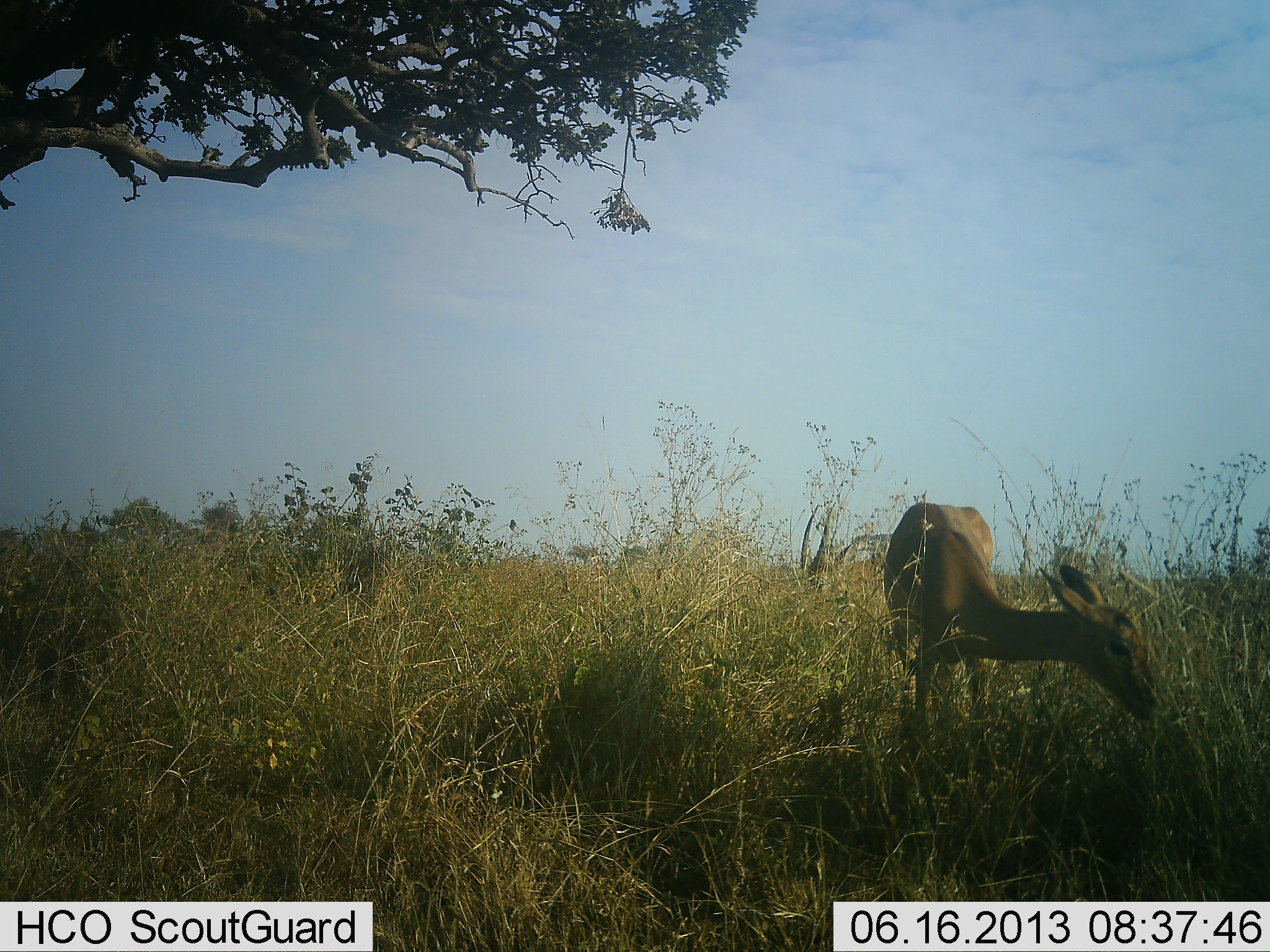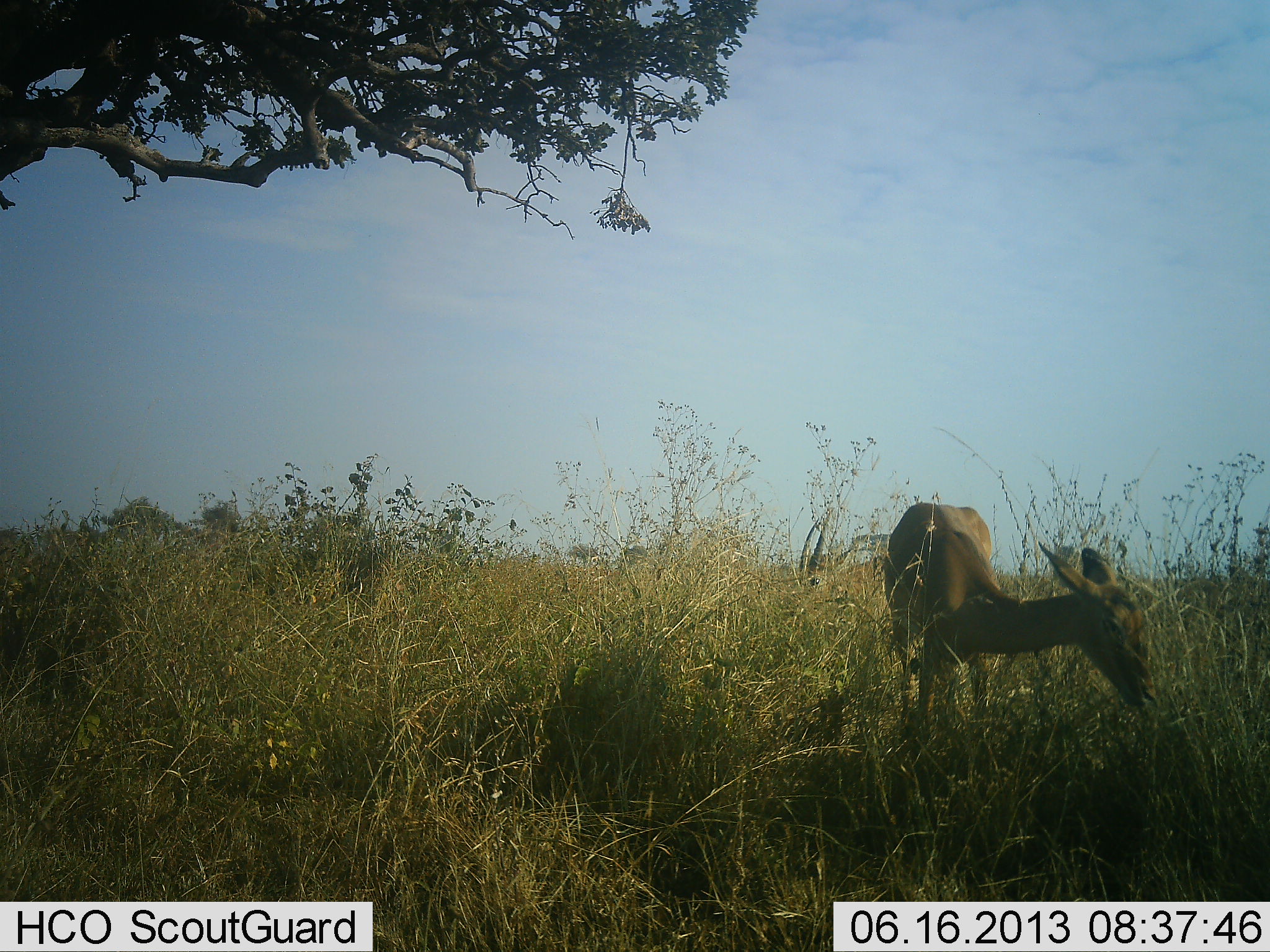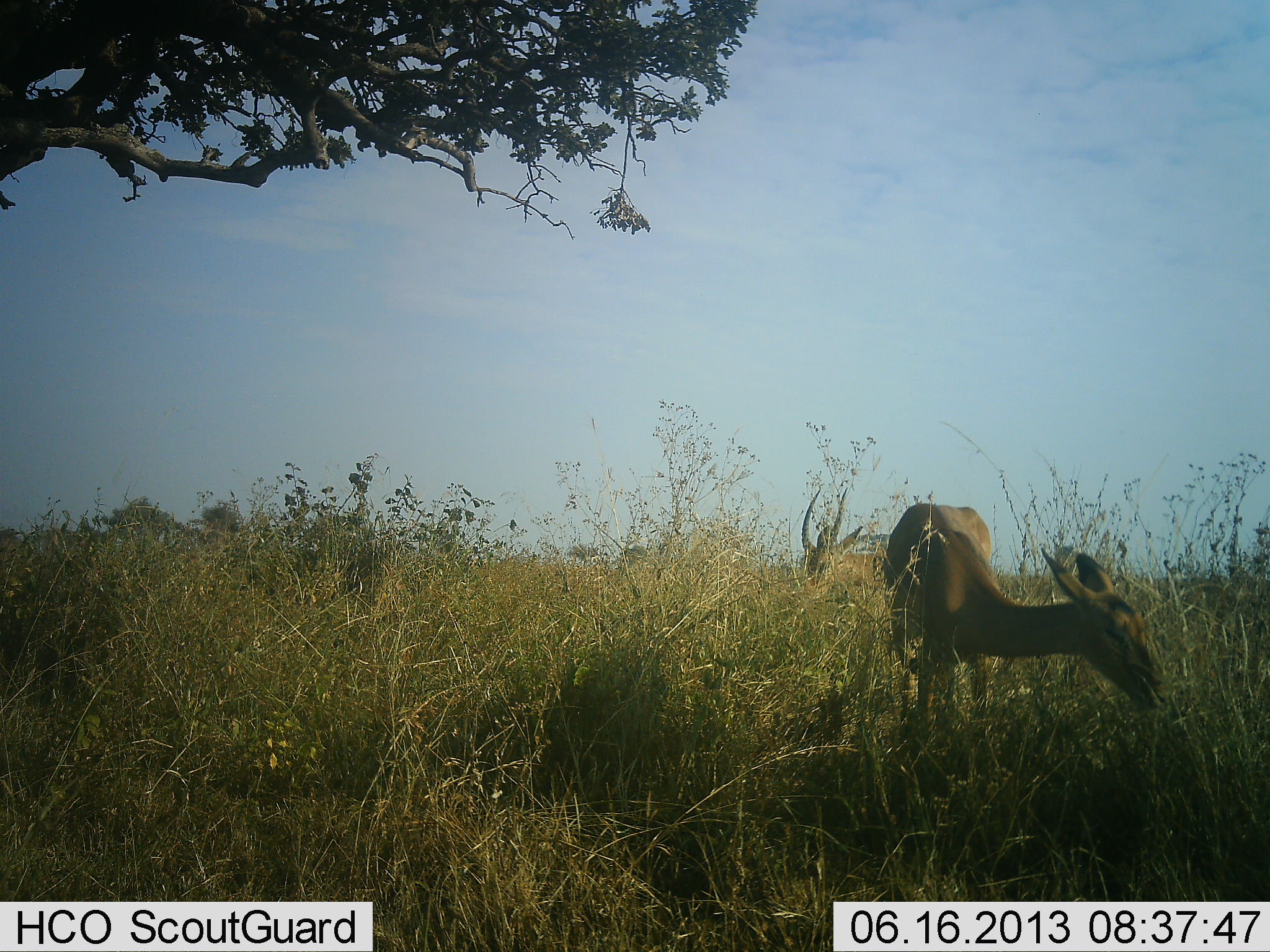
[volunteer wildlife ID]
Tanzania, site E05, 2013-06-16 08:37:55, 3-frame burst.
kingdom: Animalia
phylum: Chordata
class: Mammalia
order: Artiodactyla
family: Bovidae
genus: Nanger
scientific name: Nanger granti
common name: grant's gazelle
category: gazellegrants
Gazellegrants (grant's gazelle) (Nanger granti), count 2. Behavior (volunteer vote fractions): standing 50%, resting 0%, moving 0%, interacting 0%. Young present (vote fraction): 0%. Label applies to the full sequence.